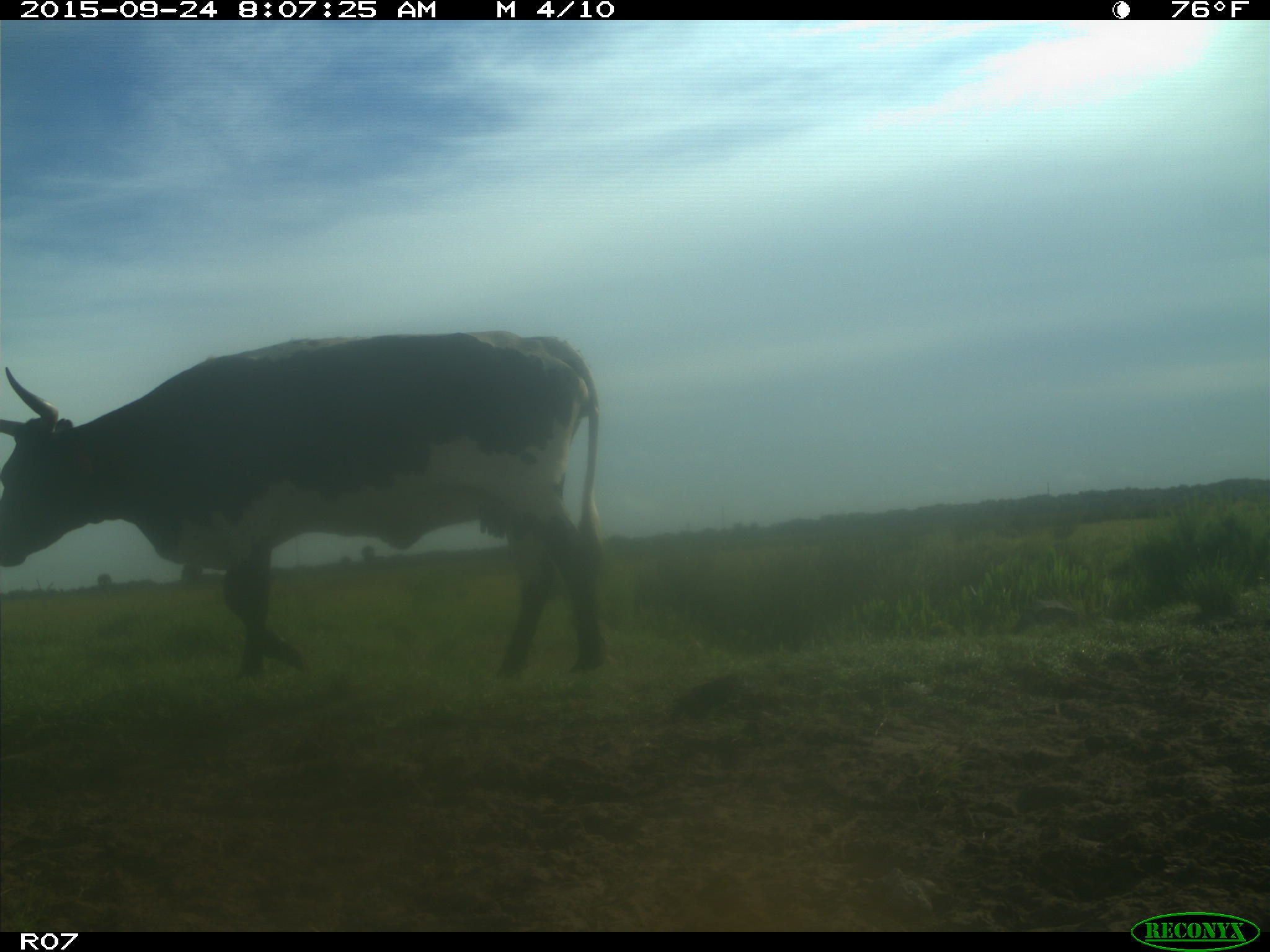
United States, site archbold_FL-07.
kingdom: Animalia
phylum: Chordata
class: Mammalia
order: Artiodactyla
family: Bovidae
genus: Bos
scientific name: Bos taurus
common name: domestic cow